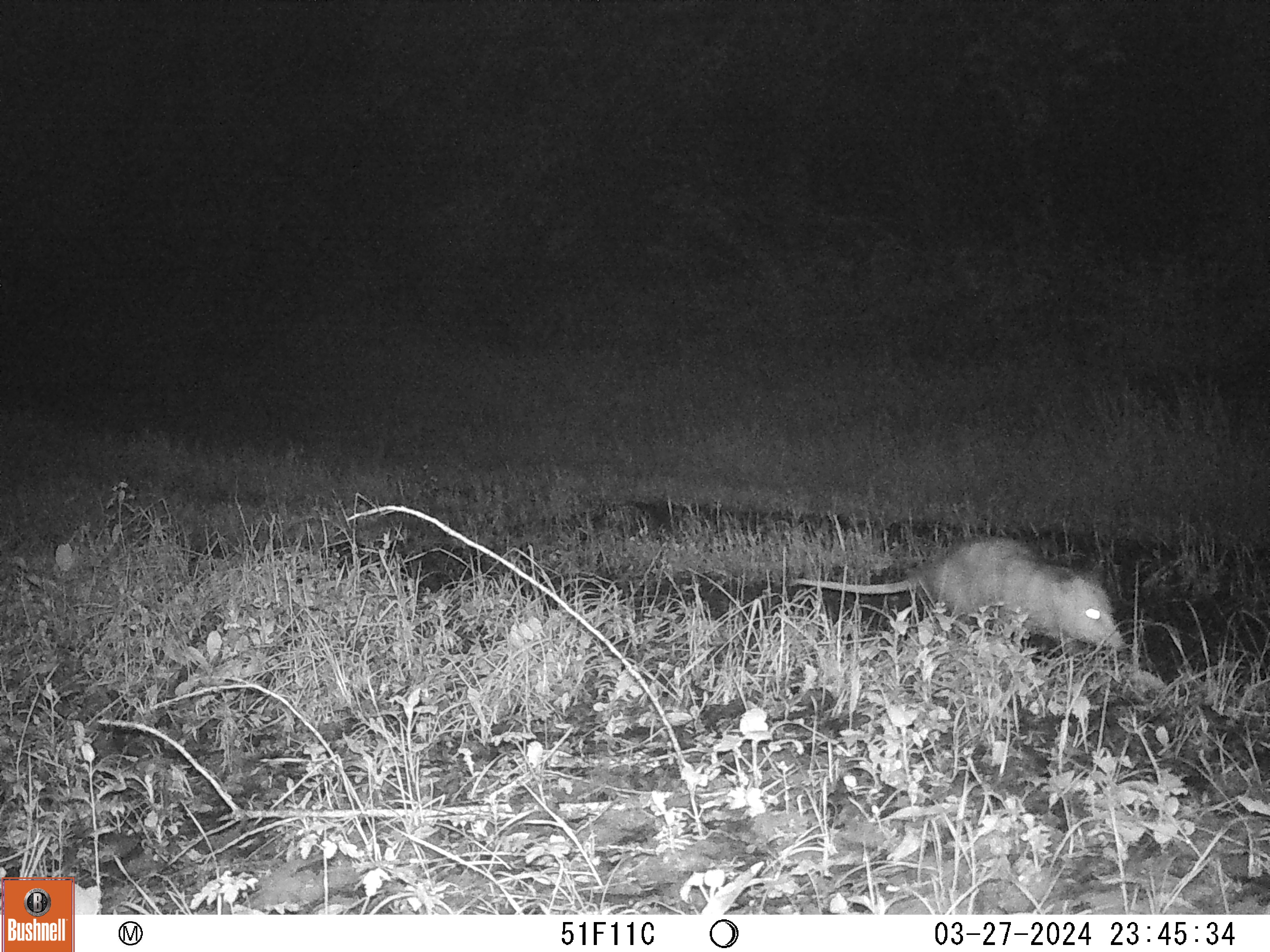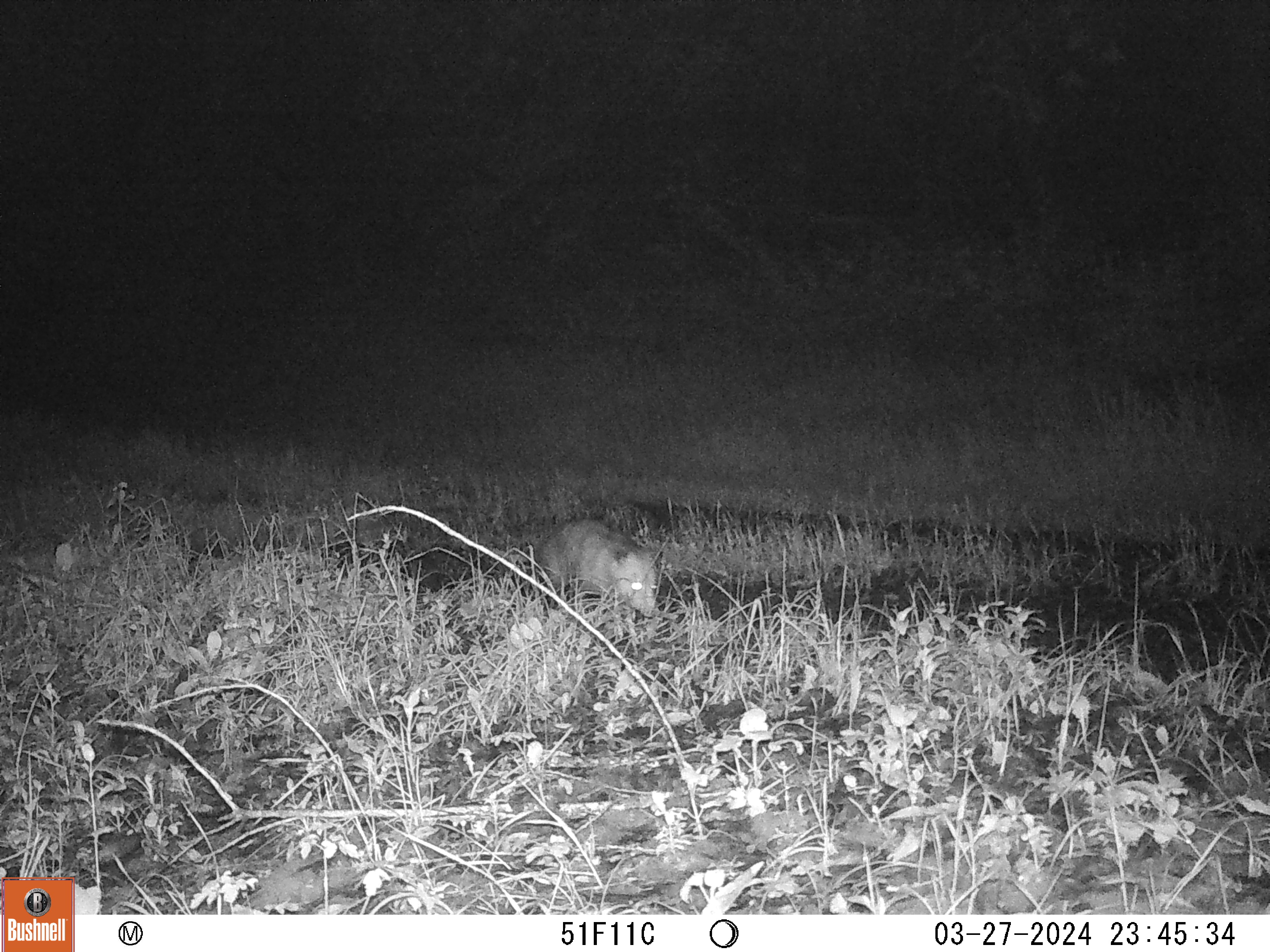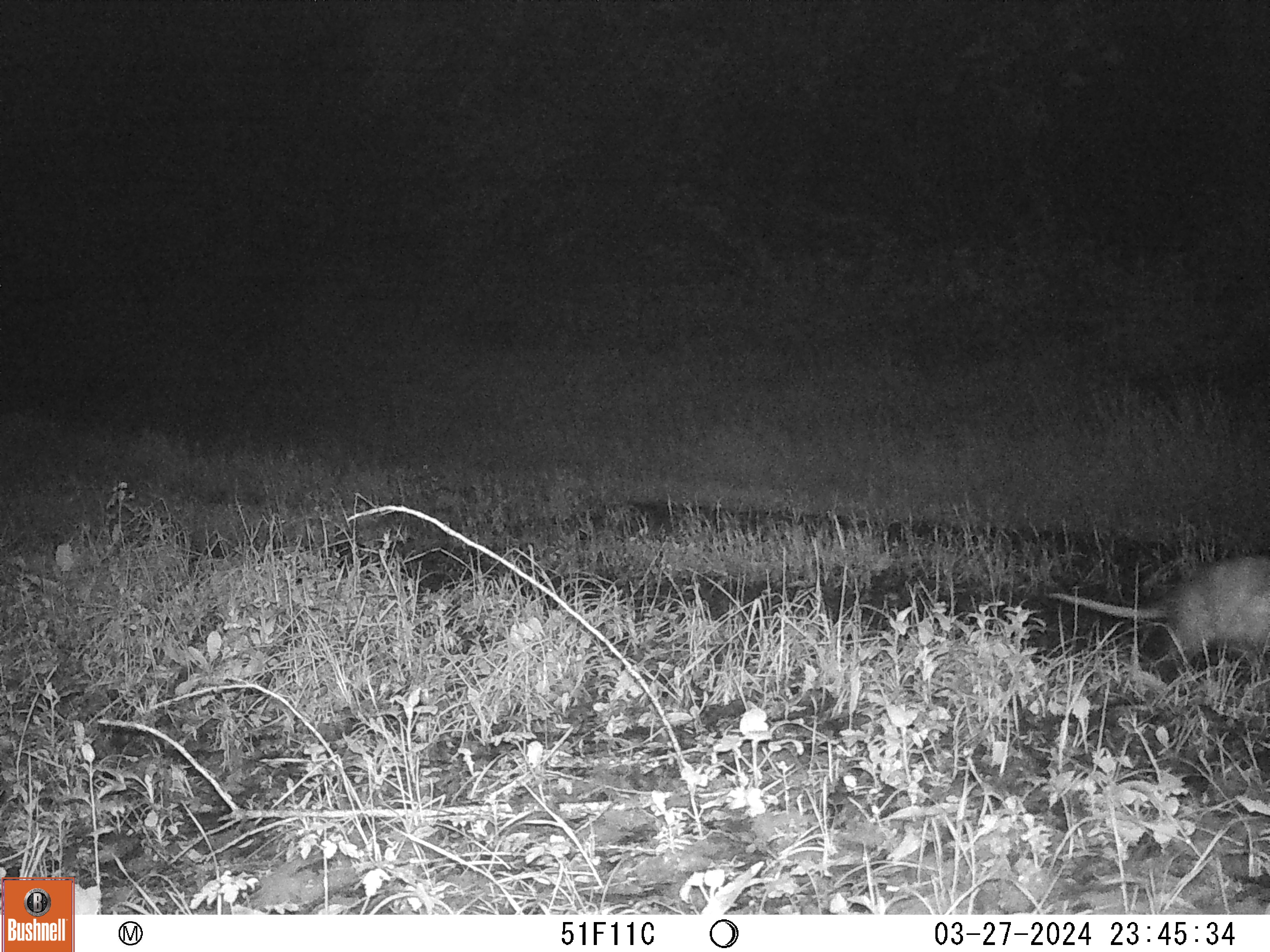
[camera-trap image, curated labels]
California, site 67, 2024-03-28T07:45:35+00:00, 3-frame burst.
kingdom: Animalia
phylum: Chordata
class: Mammalia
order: Didelphimorphia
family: Didelphidae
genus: Didelphis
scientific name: Didelphis virginiana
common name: virginia opossum